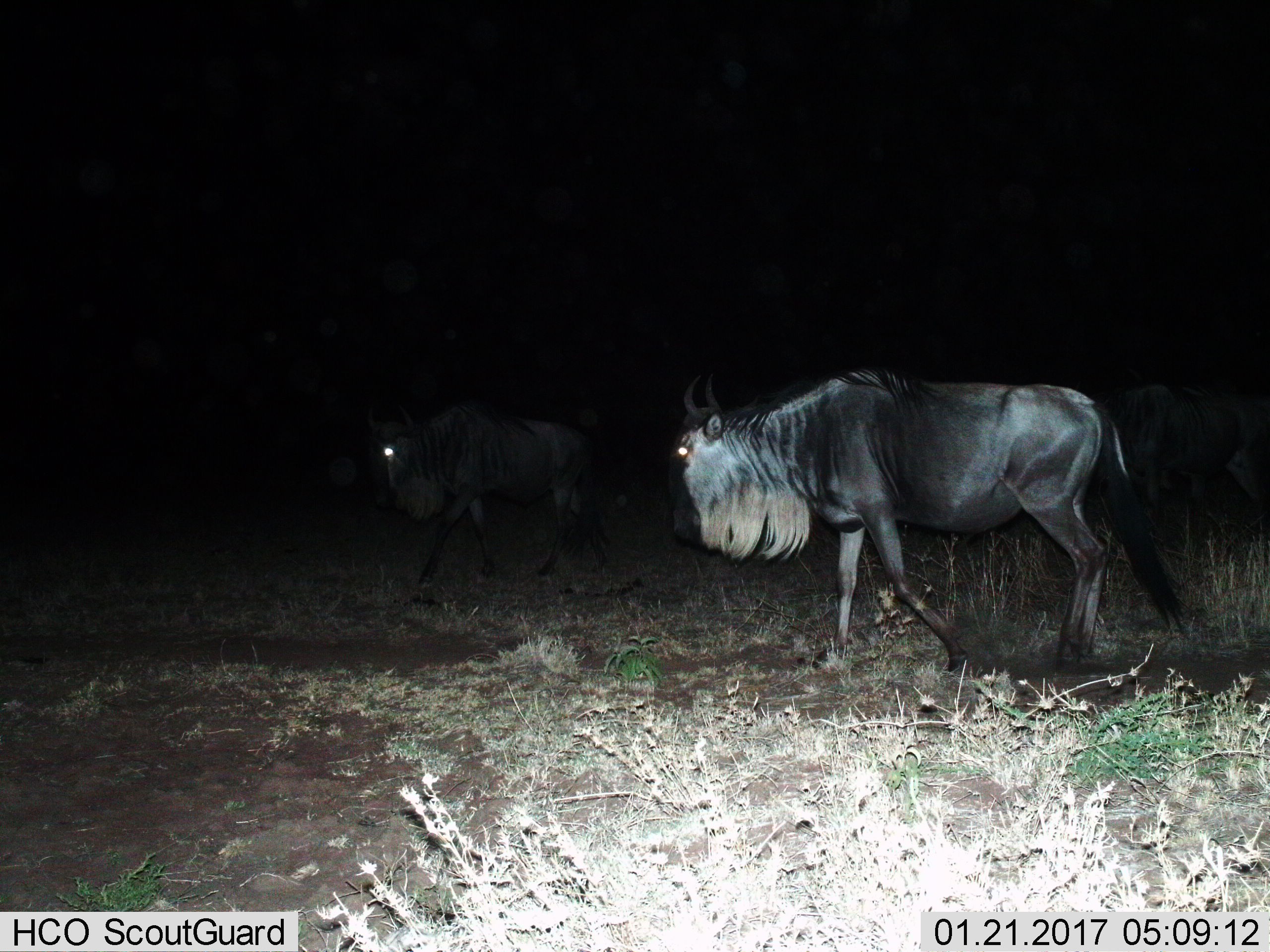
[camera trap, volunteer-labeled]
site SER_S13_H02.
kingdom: Animalia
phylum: Chordata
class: Mammalia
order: Artiodactyla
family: Bovidae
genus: Connochaetes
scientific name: Connochaetes taurinus taurinus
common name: blue wildebeest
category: wildebeestblue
Wildebeestblue (blue wildebeest) (Connochaetes taurinus taurinus), count 2. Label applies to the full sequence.